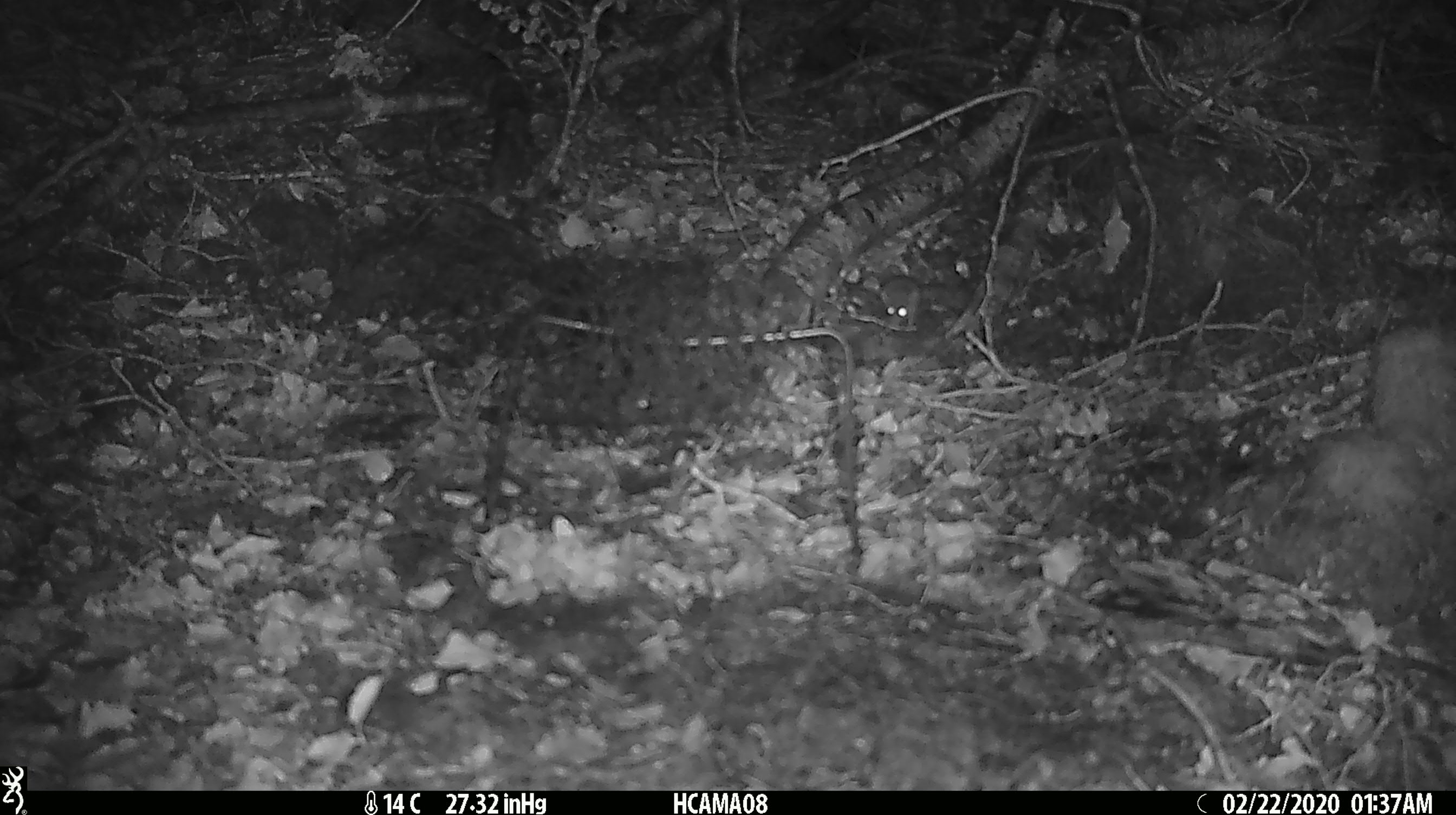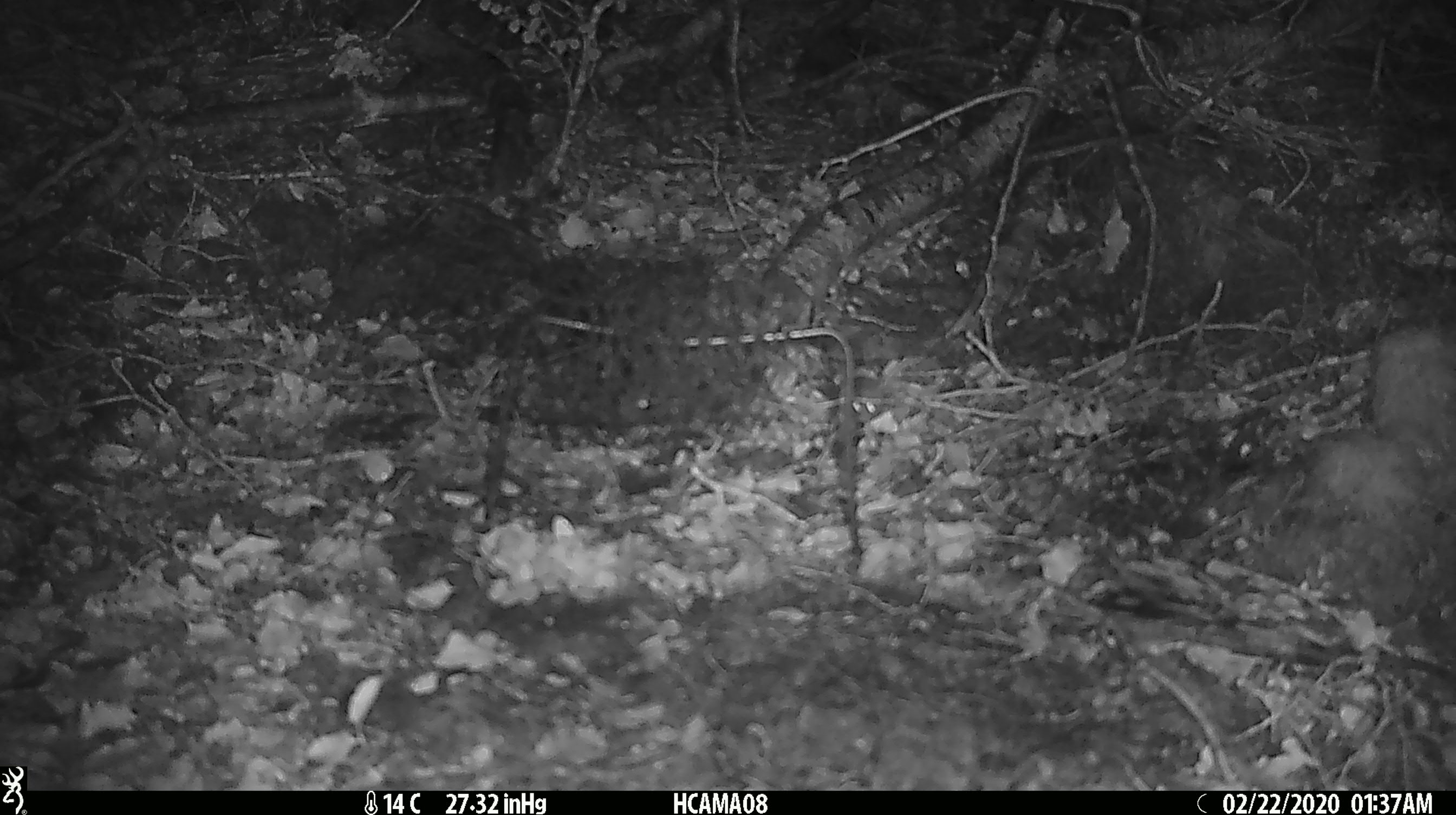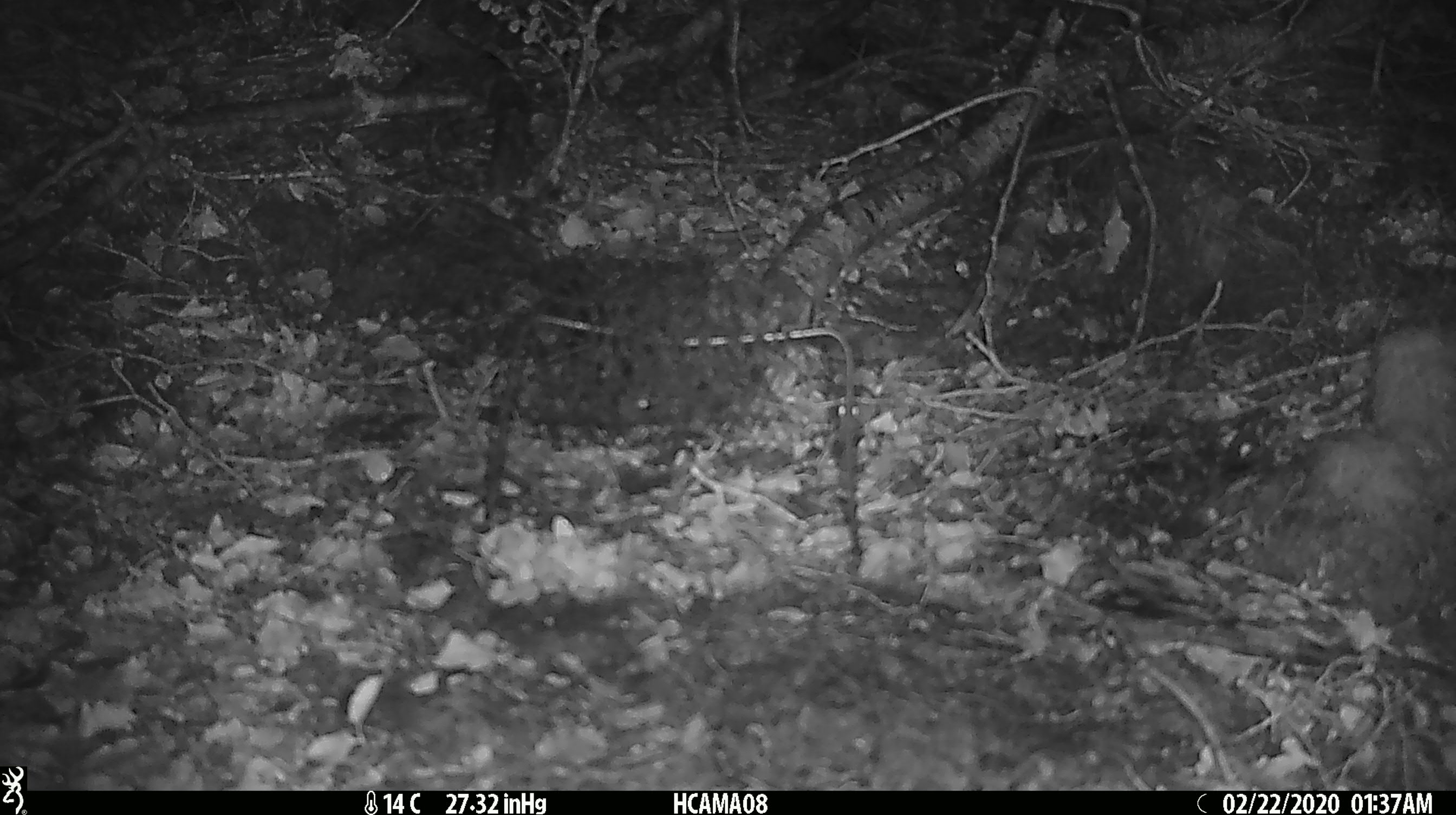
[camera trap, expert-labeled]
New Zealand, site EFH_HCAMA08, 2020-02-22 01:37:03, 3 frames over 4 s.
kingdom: Animalia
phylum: Chordata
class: Mammalia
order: Rodentia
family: Muridae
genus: Mus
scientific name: Mus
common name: mouse